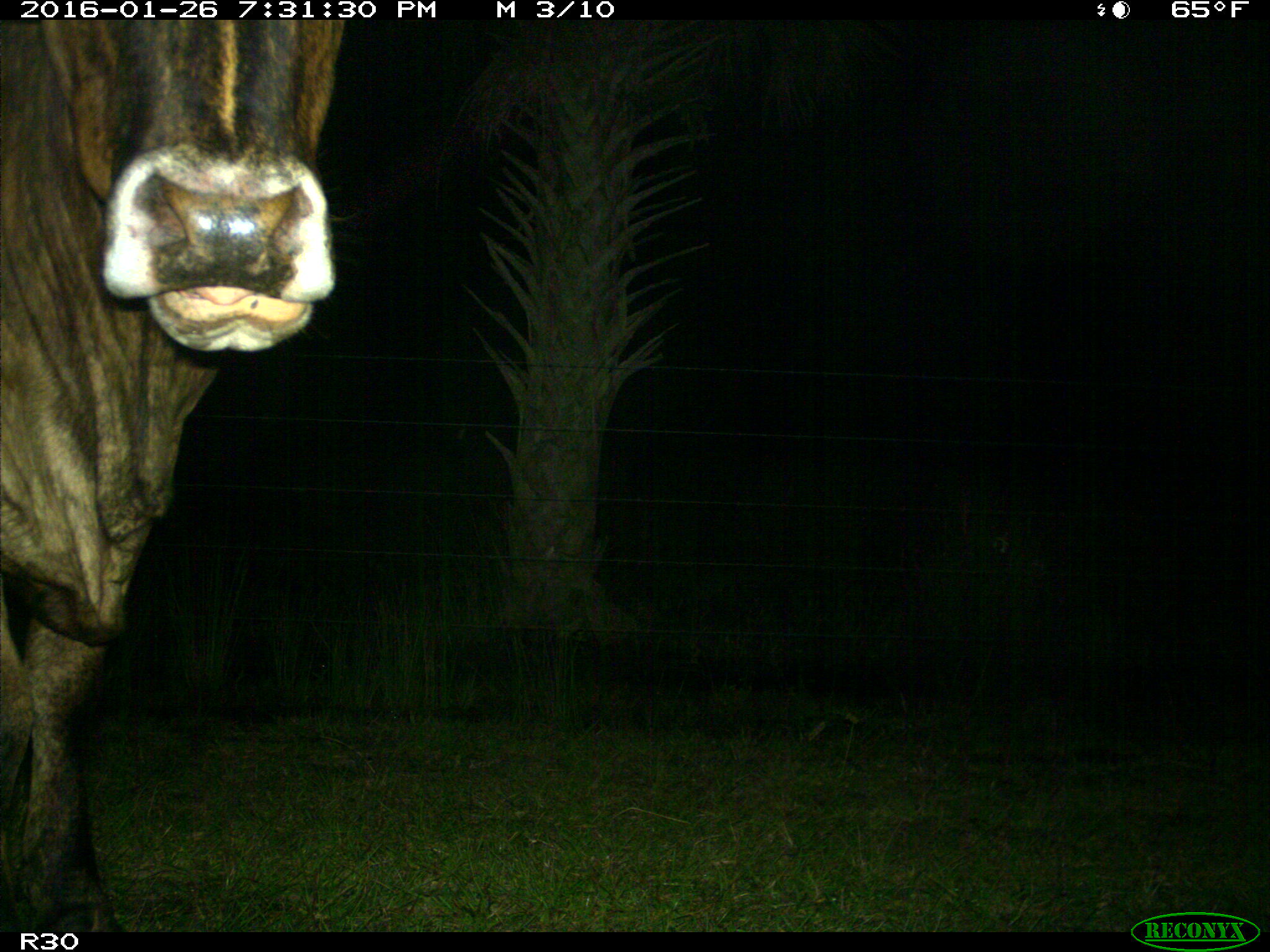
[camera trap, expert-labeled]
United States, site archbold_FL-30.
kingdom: Animalia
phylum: Chordata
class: Mammalia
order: Artiodactyla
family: Bovidae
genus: Bos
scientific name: Bos taurus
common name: domestic cow